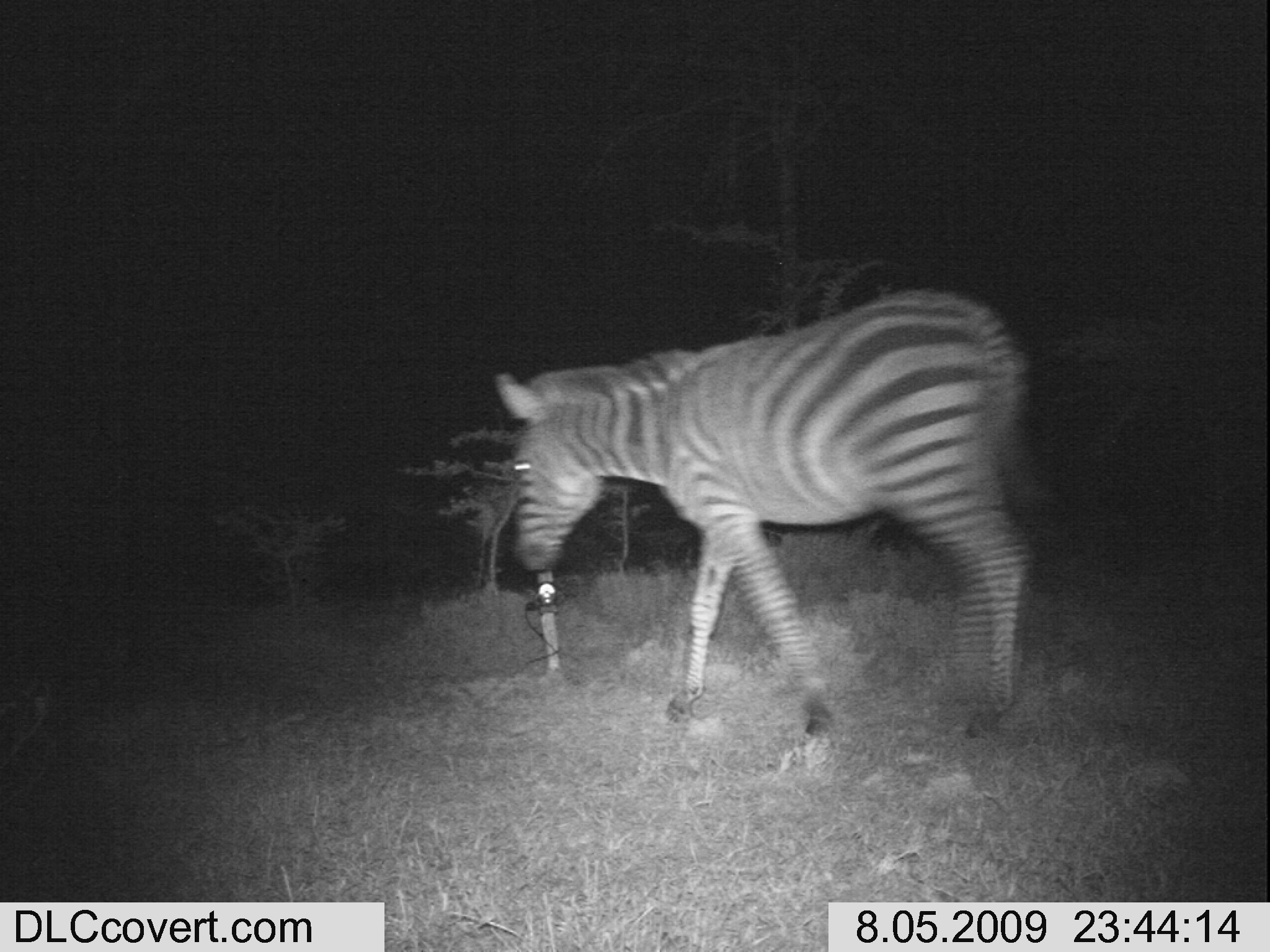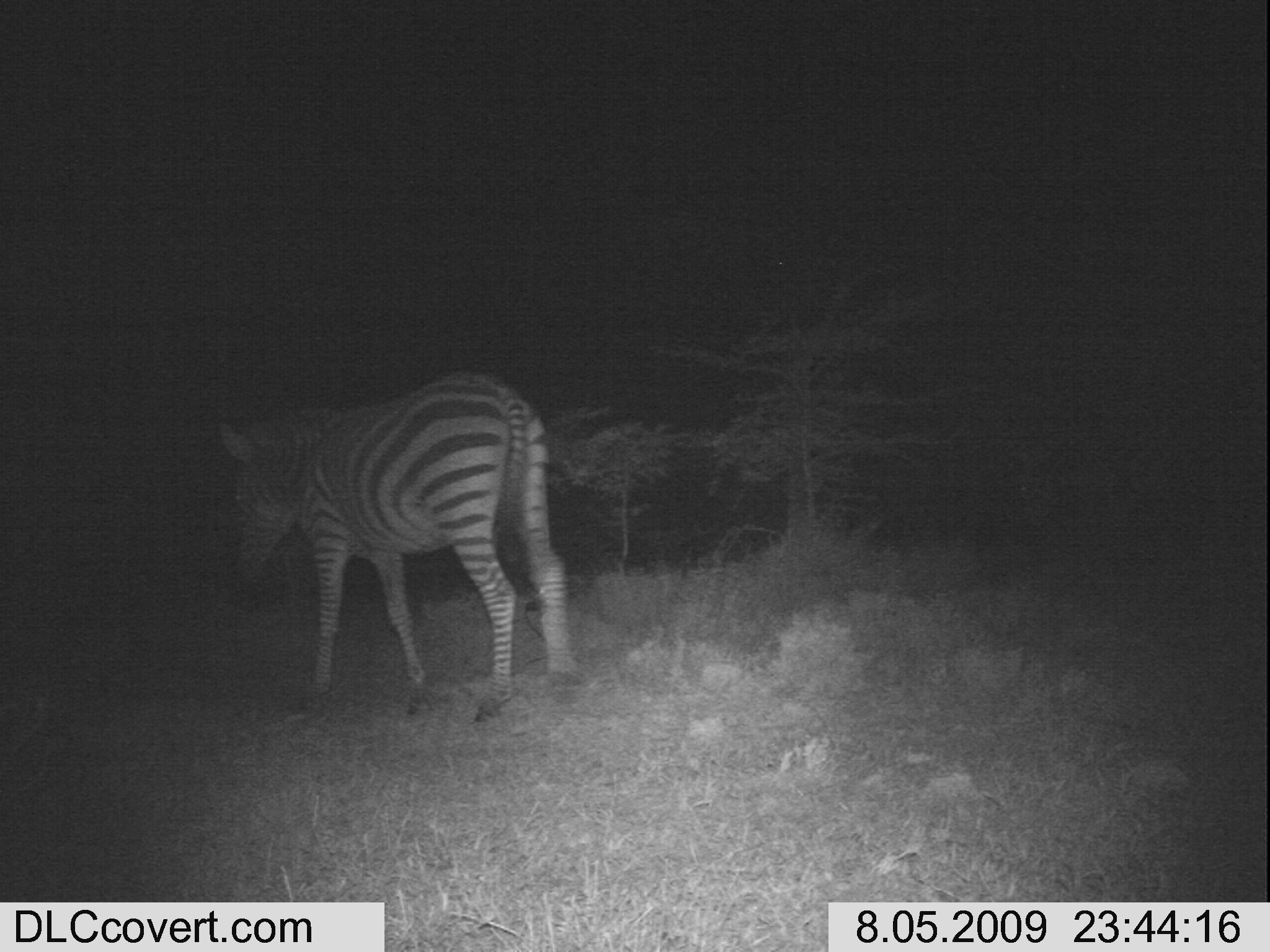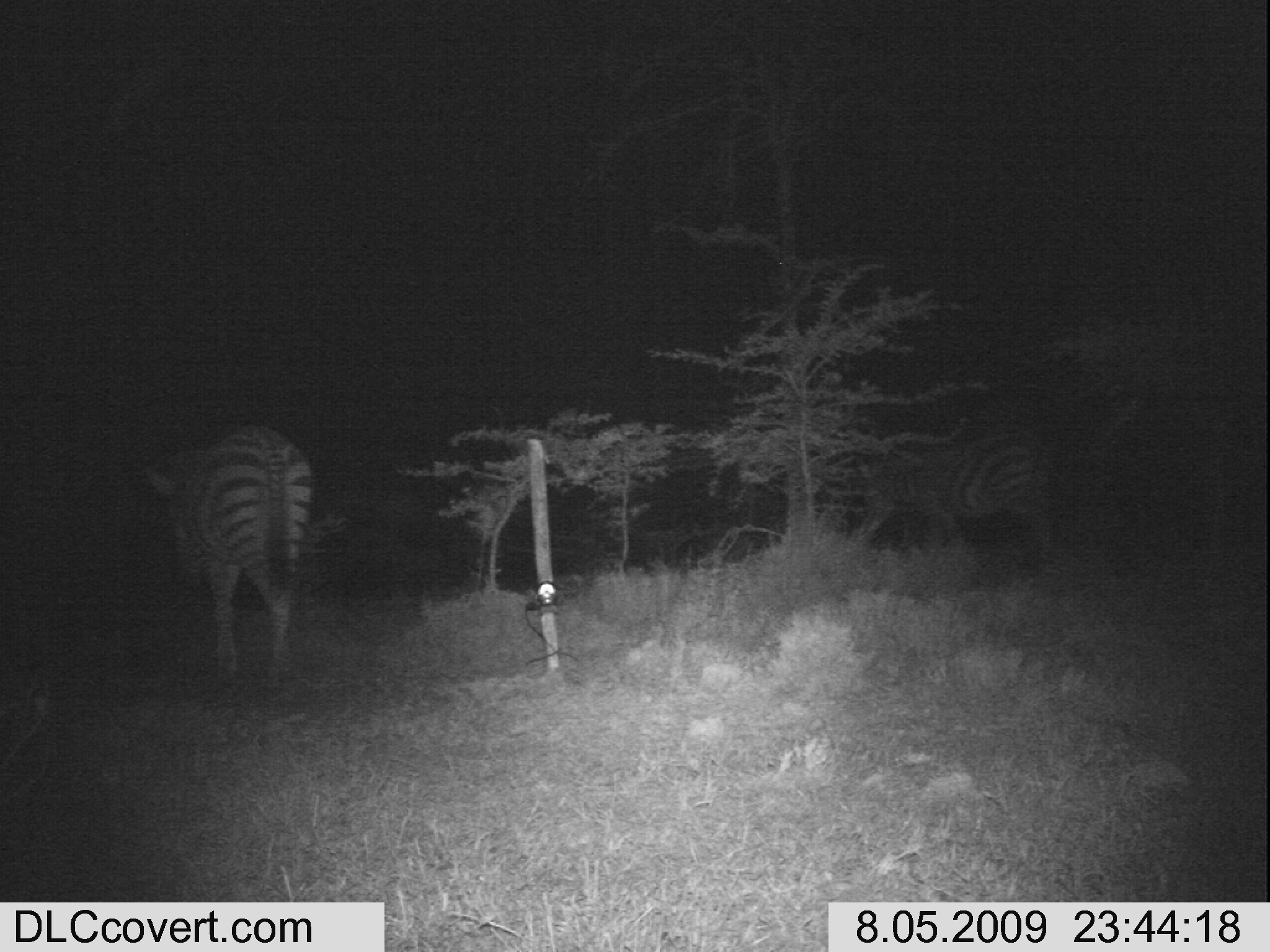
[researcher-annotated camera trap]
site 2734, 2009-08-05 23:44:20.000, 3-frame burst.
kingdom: Animalia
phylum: Chordata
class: Mammalia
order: Perissodactyla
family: Equidae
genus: Equus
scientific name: Equus quagga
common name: plains zebra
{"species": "Equus quagga (plains zebra)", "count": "1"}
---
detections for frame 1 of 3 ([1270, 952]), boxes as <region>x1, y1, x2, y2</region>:
equus quagga: <region>497, 286, 1030, 746</region>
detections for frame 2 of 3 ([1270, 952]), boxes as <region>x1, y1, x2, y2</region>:
equus quagga: <region>207, 360, 572, 720</region>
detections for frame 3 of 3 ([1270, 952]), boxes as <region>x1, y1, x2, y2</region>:
equus quagga: <region>142, 426, 314, 697</region>; <region>854, 428, 1077, 585</region>